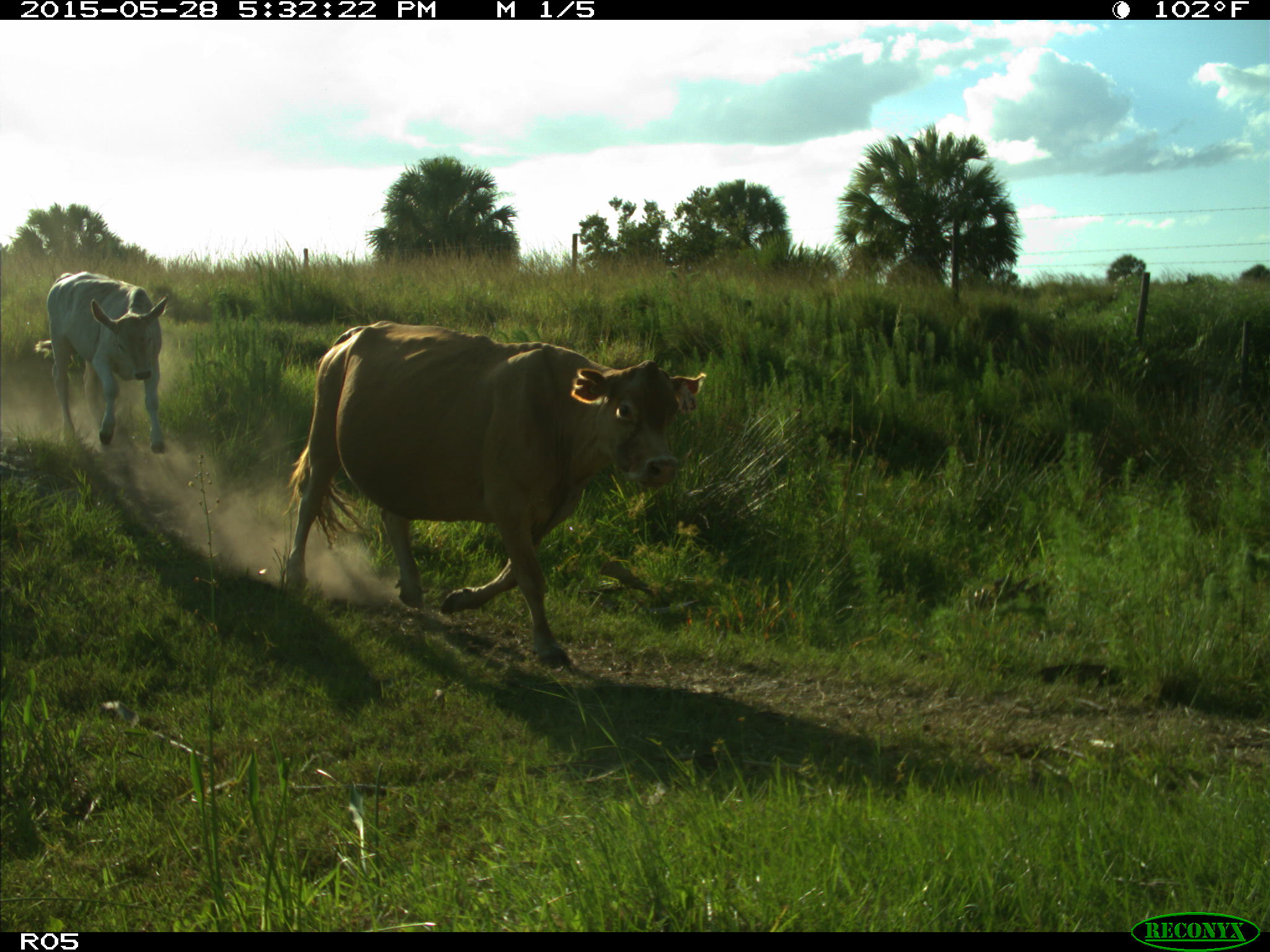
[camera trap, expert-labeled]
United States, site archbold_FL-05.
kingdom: Animalia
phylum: Chordata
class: Mammalia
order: Artiodactyla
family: Bovidae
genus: Bos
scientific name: Bos taurus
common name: domestic cow